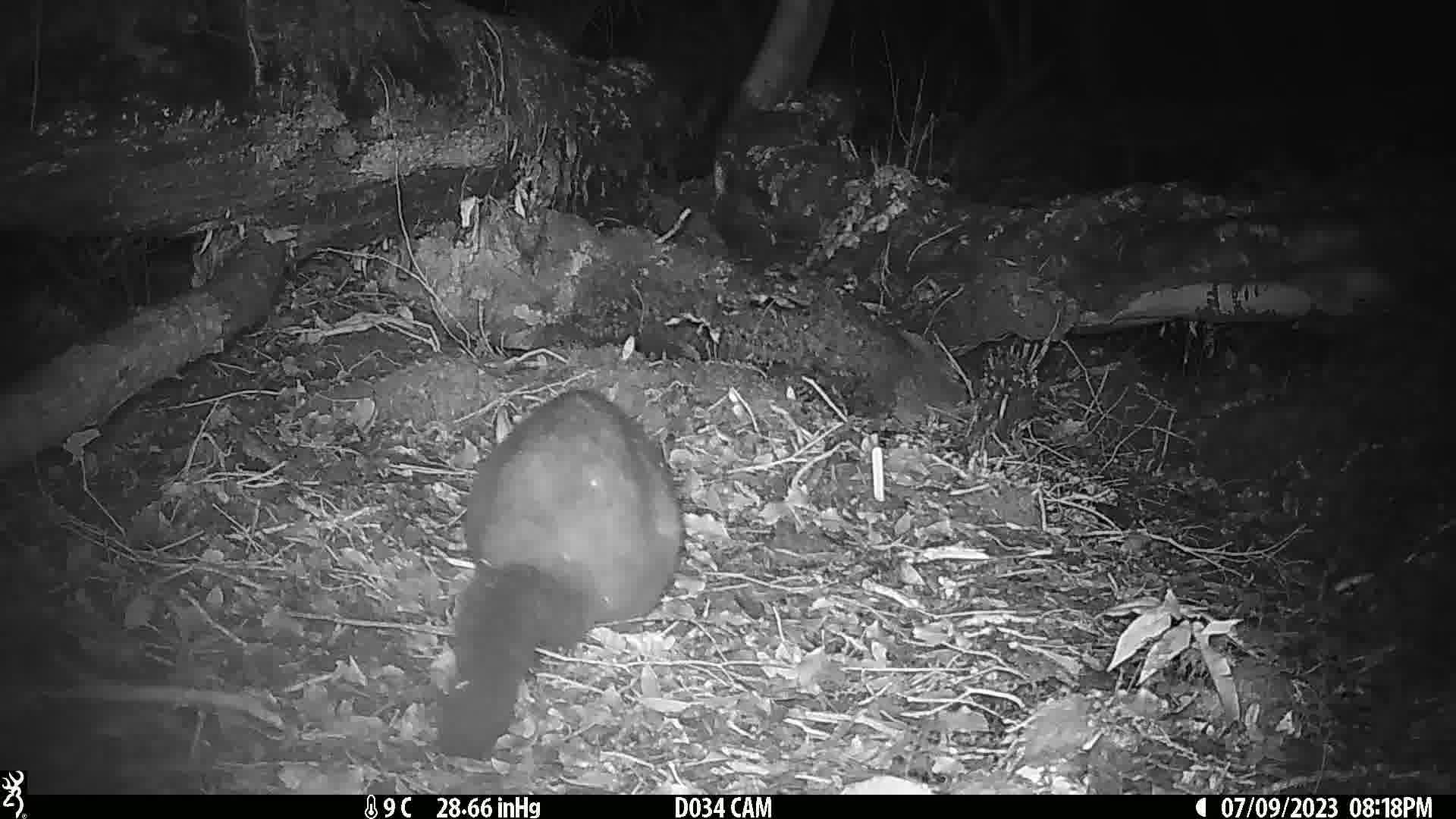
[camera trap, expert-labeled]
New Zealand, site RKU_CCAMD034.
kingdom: Animalia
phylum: Chordata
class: Mammalia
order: Diprotodontia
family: Phalangeridae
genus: Trichosurus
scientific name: Trichosurus vulpecula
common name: common brushtail possum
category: possum